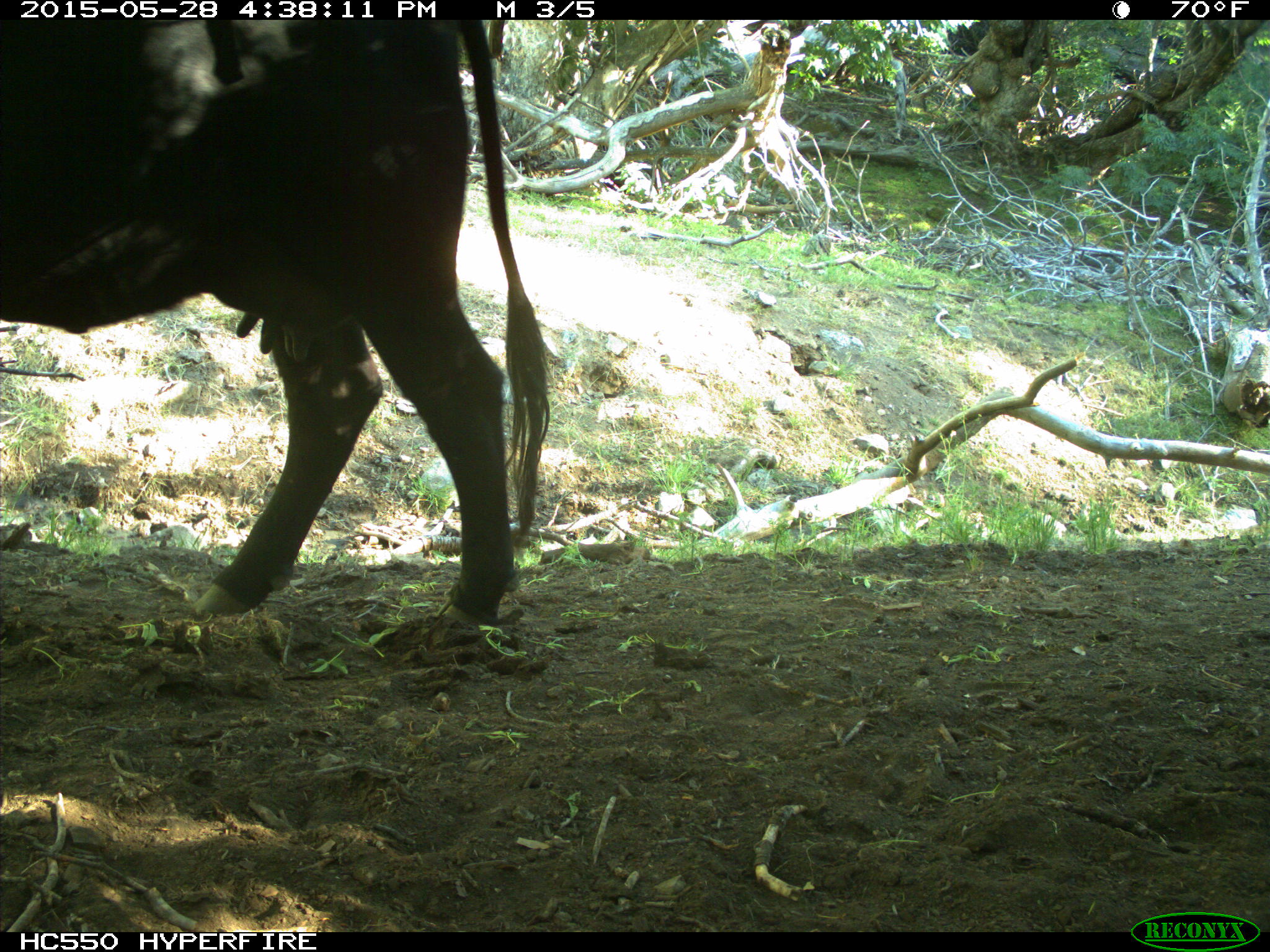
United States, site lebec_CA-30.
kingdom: Animalia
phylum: Chordata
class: Mammalia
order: Artiodactyla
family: Bovidae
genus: Bos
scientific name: Bos taurus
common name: domestic cow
Bos taurus (domestic cow).